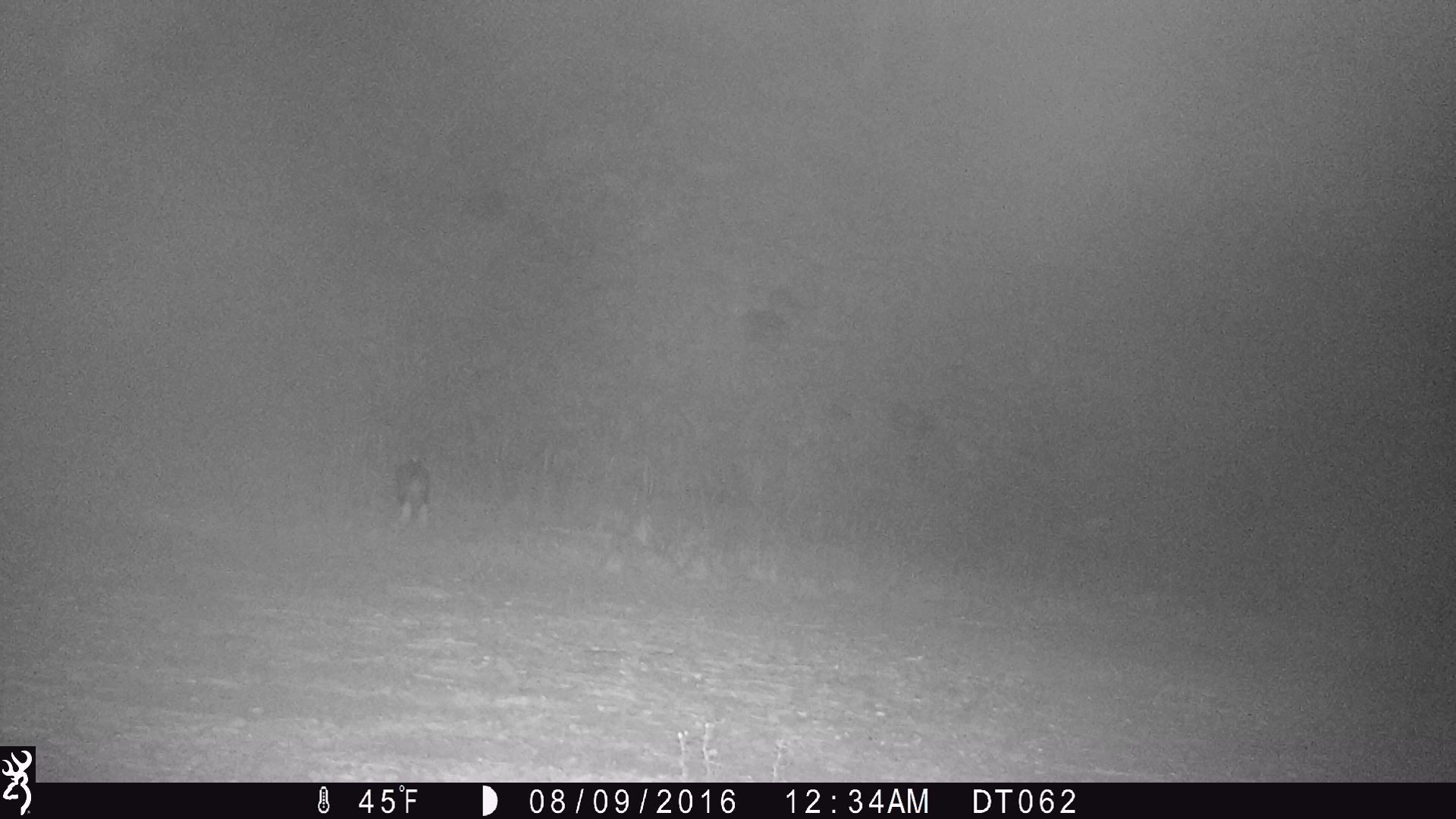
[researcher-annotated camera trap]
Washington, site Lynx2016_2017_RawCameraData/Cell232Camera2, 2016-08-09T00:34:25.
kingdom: Animalia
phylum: Chordata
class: Mammalia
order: Lagomorpha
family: Leporidae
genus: Lepus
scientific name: Lepus americanus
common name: snowshoe hare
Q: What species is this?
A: Lepus americanus (snowshoe hare).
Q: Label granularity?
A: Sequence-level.